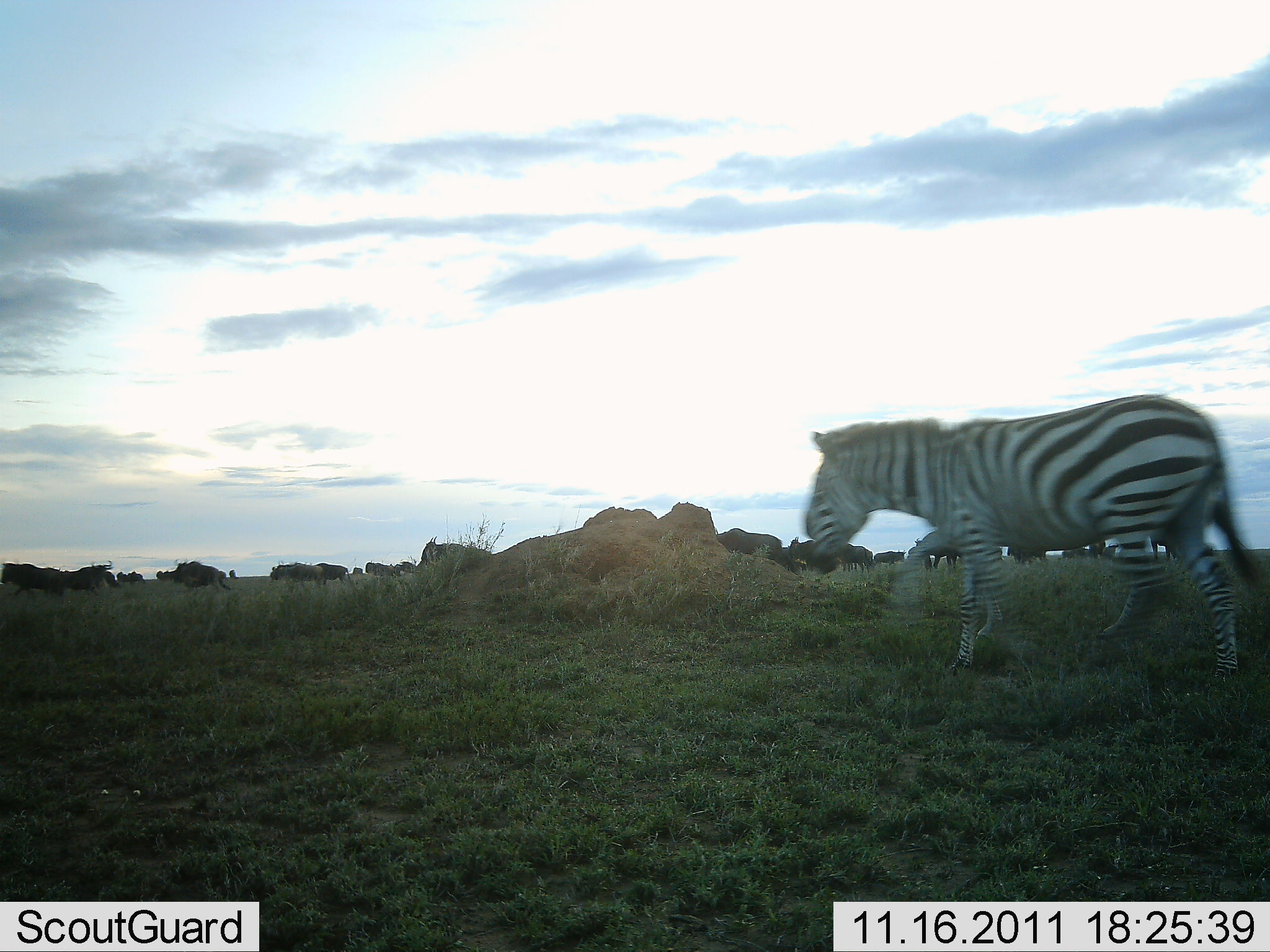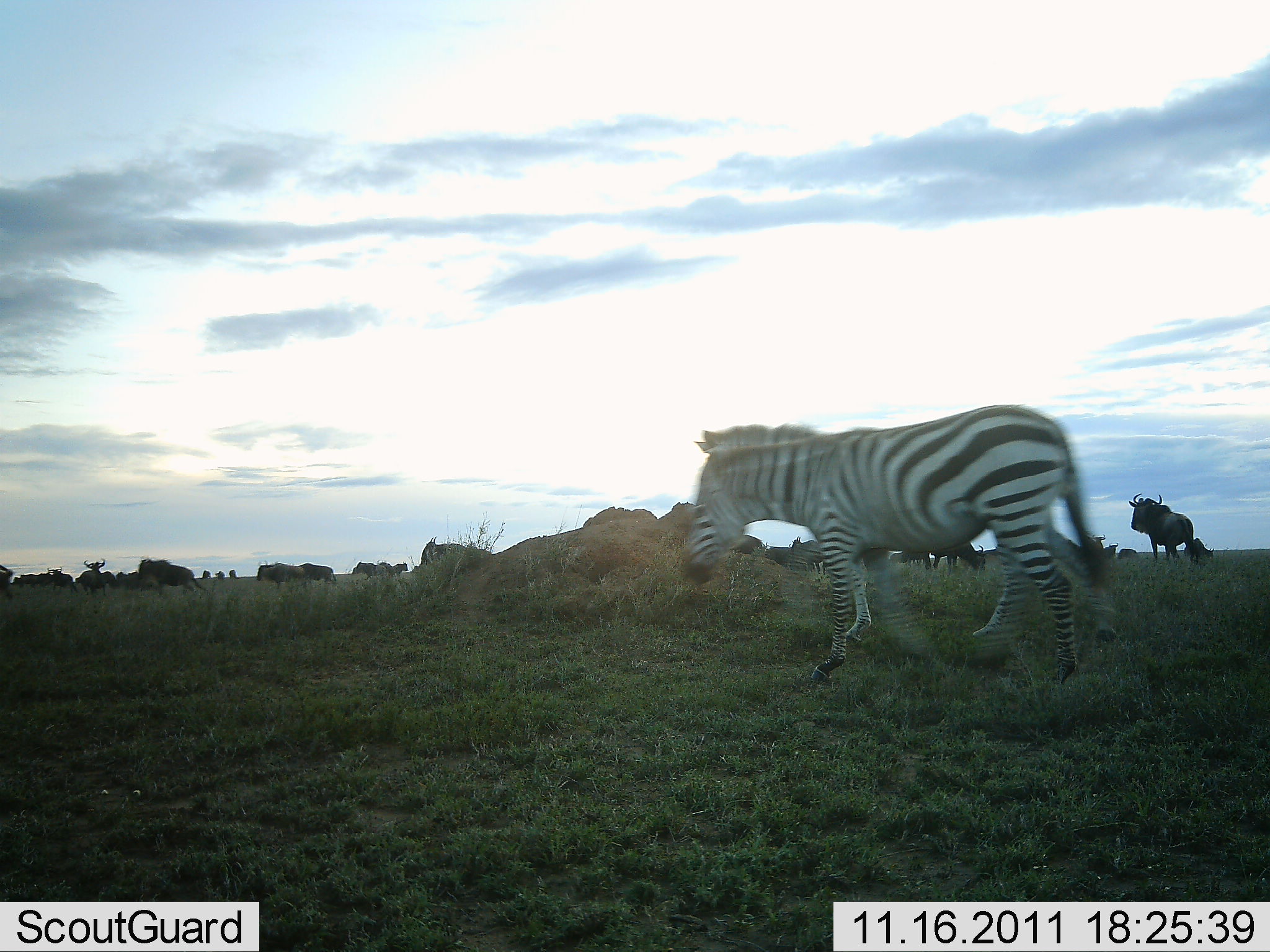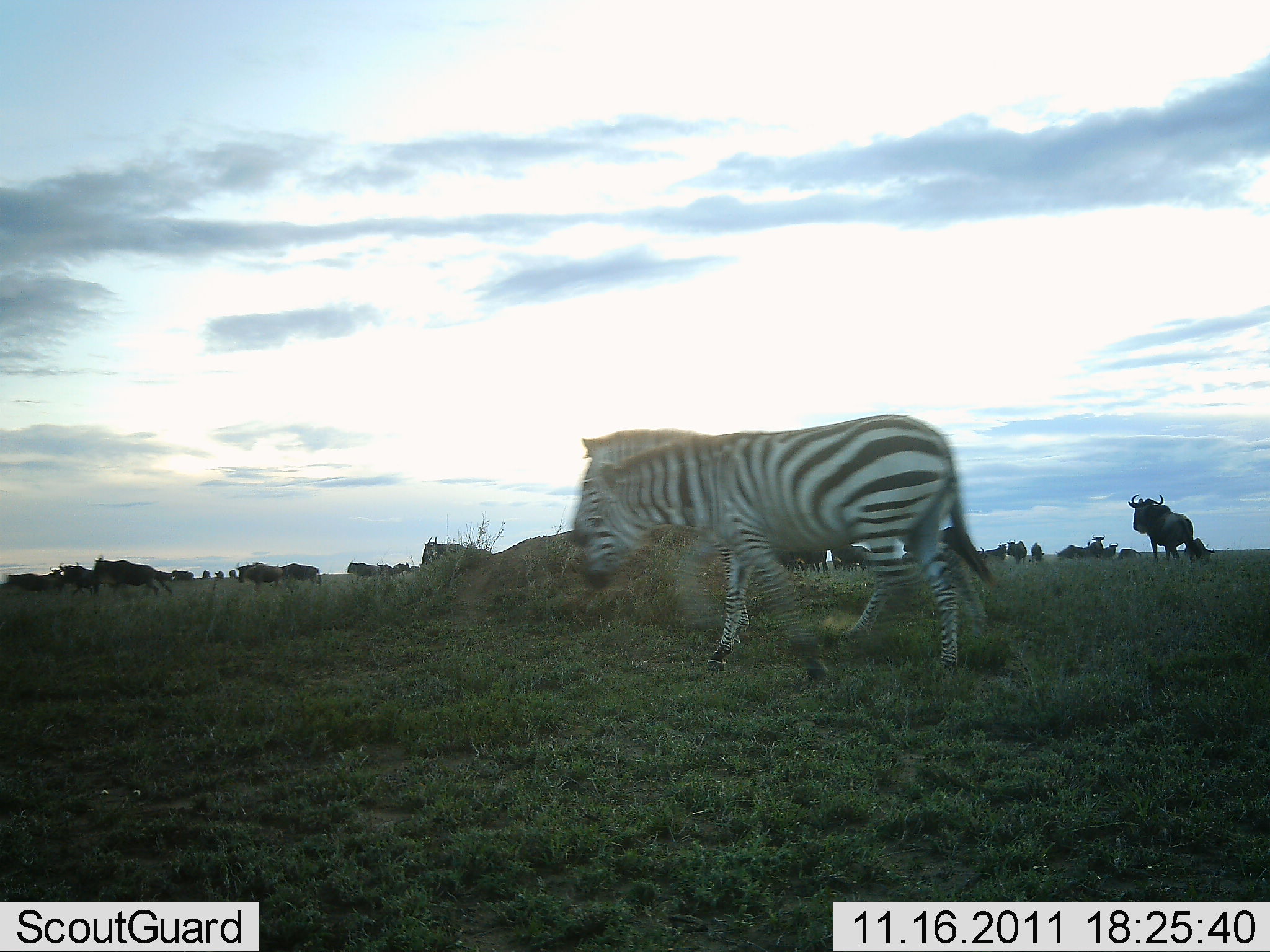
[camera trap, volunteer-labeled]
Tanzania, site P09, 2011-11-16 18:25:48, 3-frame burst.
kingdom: Animalia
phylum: Chordata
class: Mammalia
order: Artiodactyla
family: Bovidae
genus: Connochaetes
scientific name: Connochaetes taurinus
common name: blue wildebeest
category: wildebeest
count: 11-50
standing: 23%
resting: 8%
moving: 77%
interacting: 0%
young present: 0%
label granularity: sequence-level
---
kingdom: Animalia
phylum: Chordata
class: Mammalia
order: Perissodactyla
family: Equidae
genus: Equus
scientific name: Equus quagga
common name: plains zebra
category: zebra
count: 1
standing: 7%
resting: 0%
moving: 93%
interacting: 0%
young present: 0%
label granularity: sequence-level